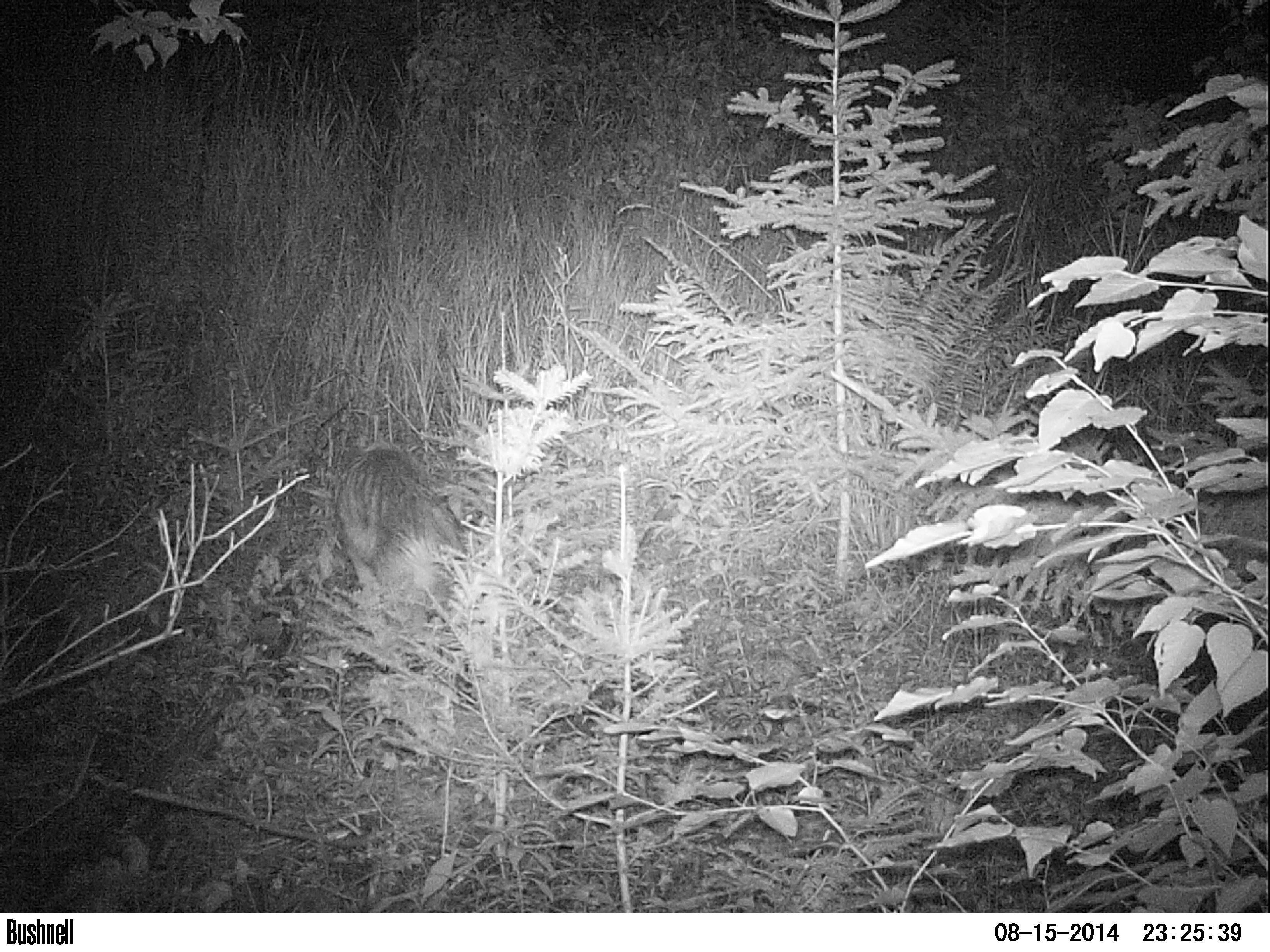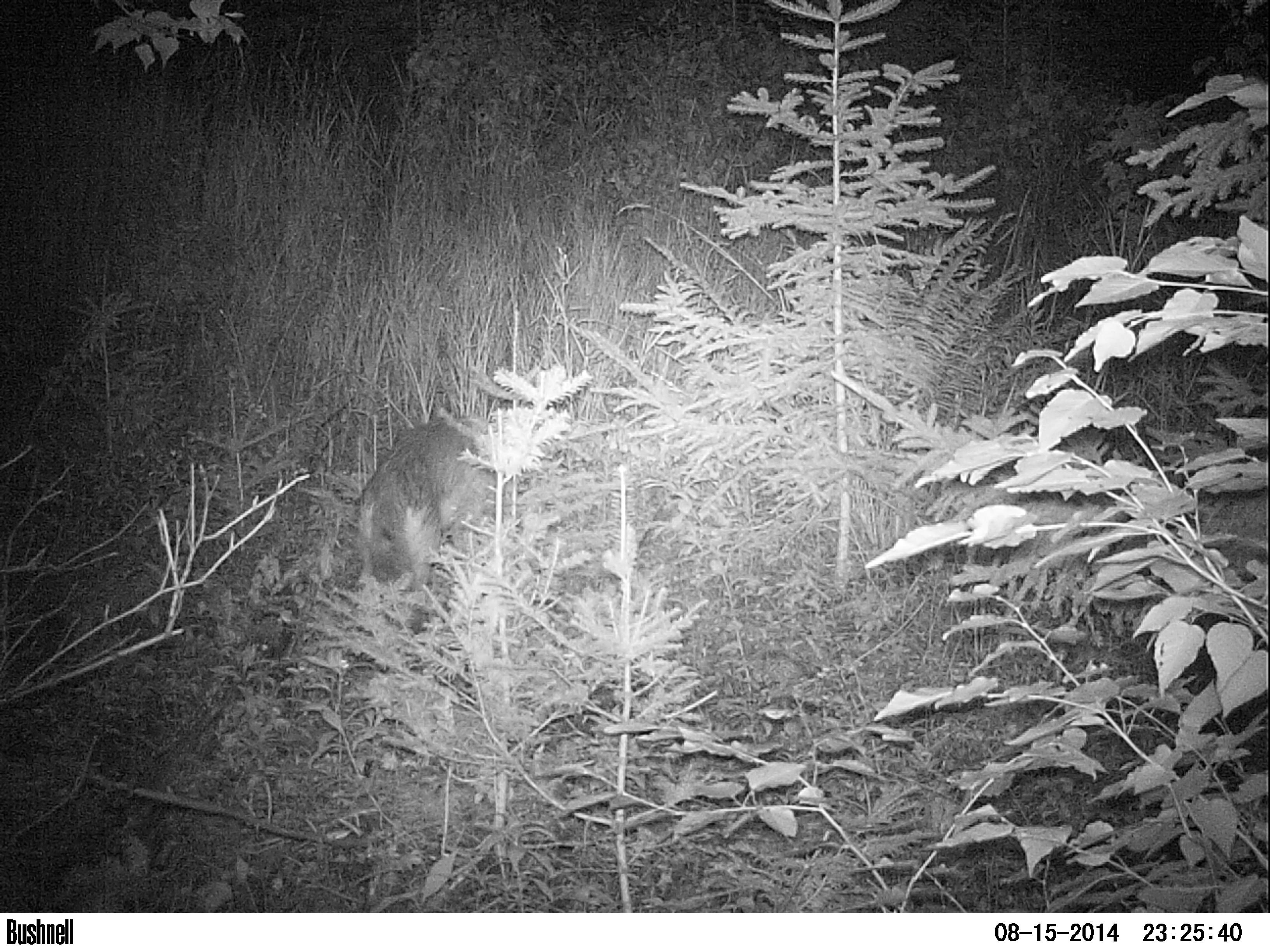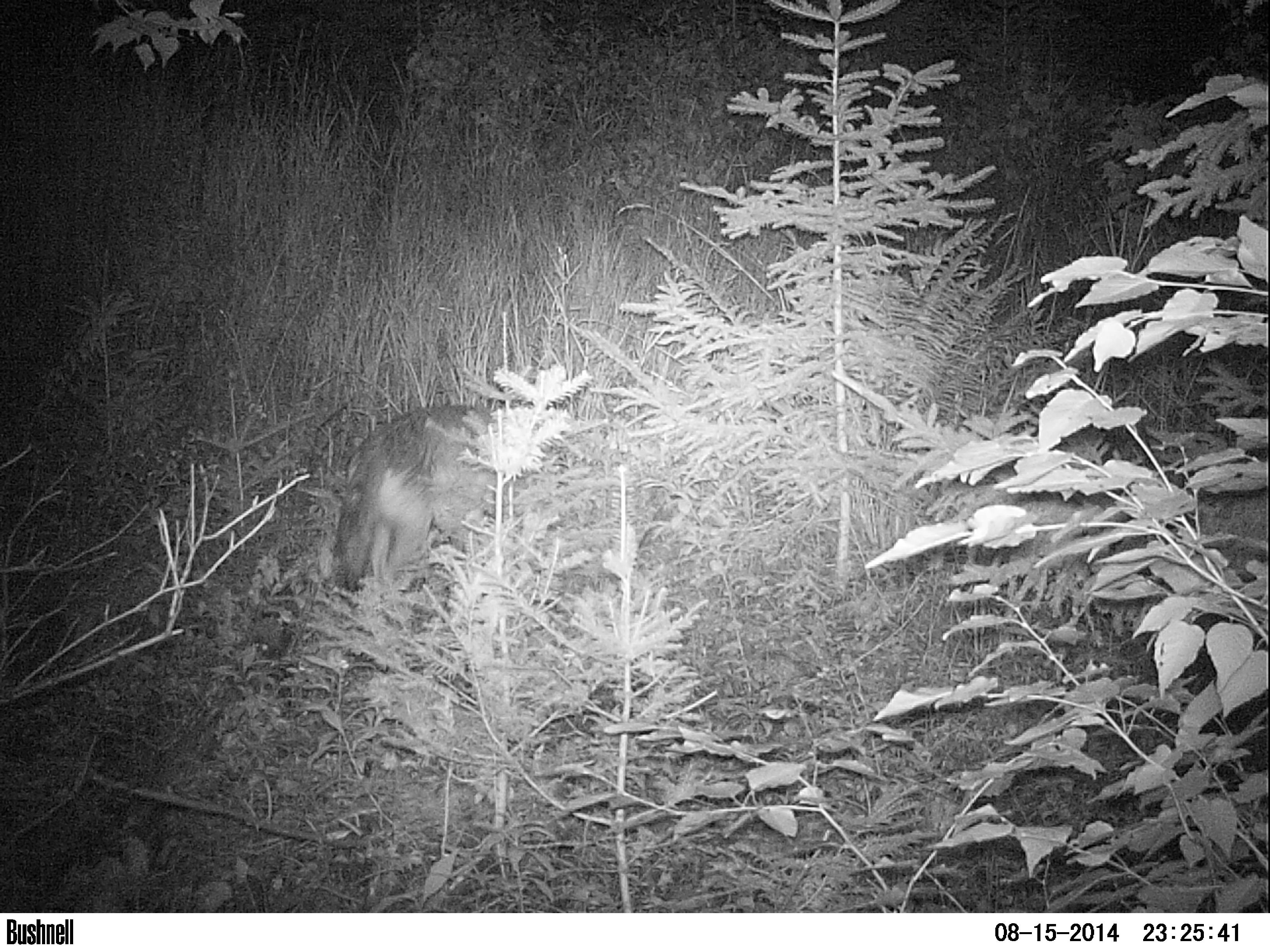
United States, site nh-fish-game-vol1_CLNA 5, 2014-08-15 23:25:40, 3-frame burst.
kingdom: Animalia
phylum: Chordata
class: Mammalia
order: Carnivora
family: Canidae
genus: Canis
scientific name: Canis latrans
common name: coyote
Coyote (Canis latrans).